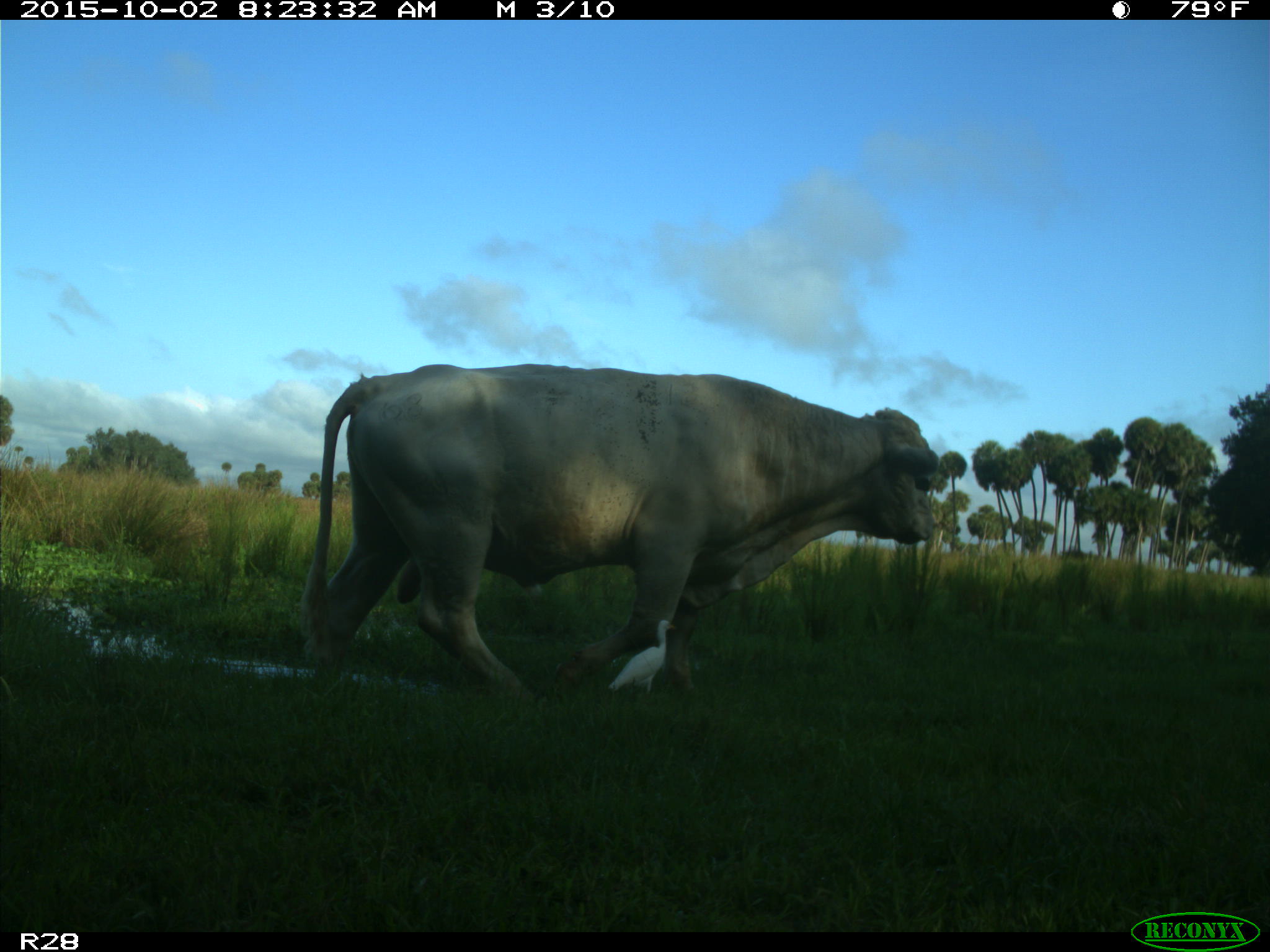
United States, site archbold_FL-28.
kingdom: Animalia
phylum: Chordata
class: Mammalia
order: Artiodactyla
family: Bovidae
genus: Bos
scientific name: Bos taurus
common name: domestic cow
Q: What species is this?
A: Bos taurus (domestic cow).